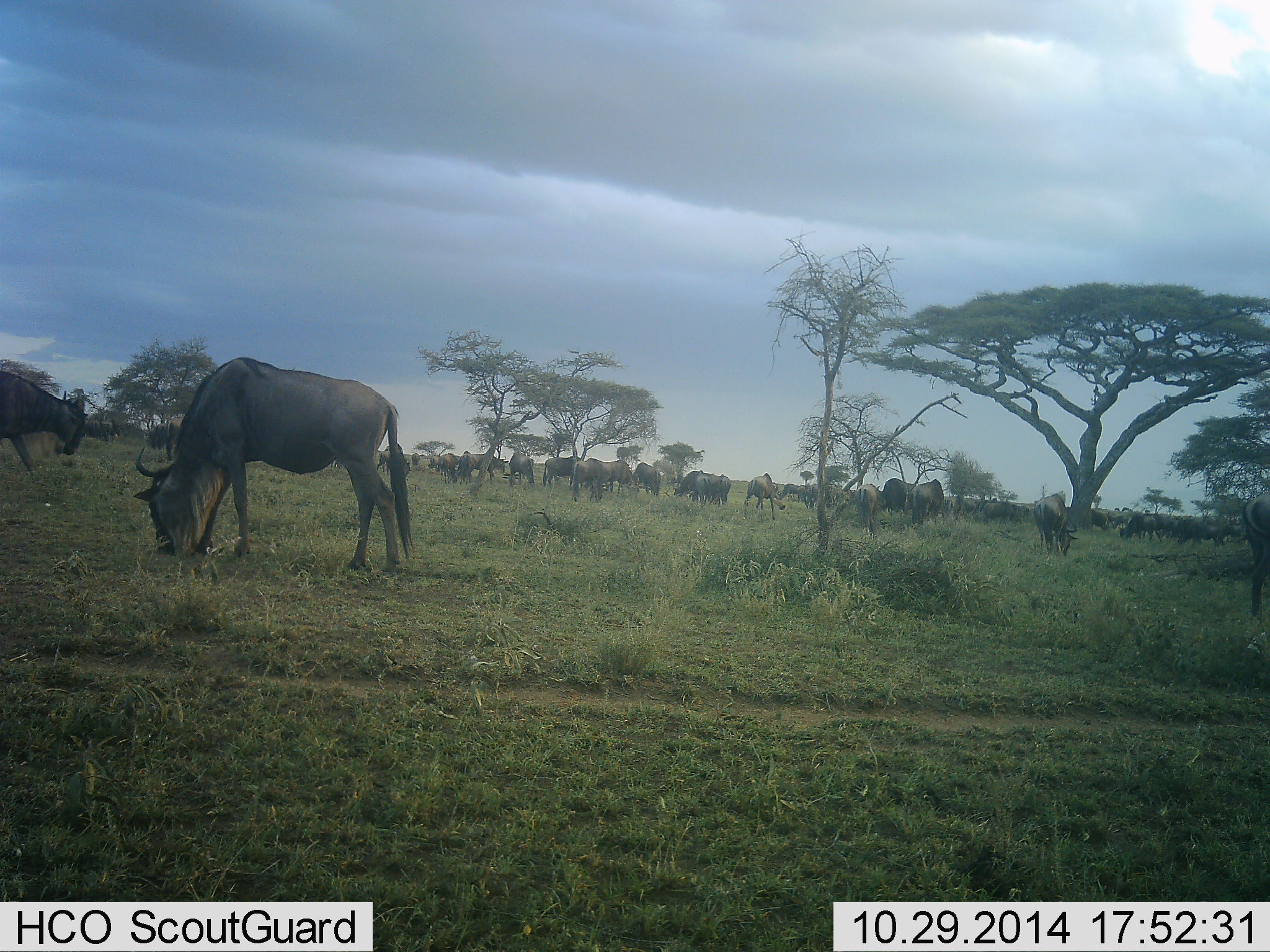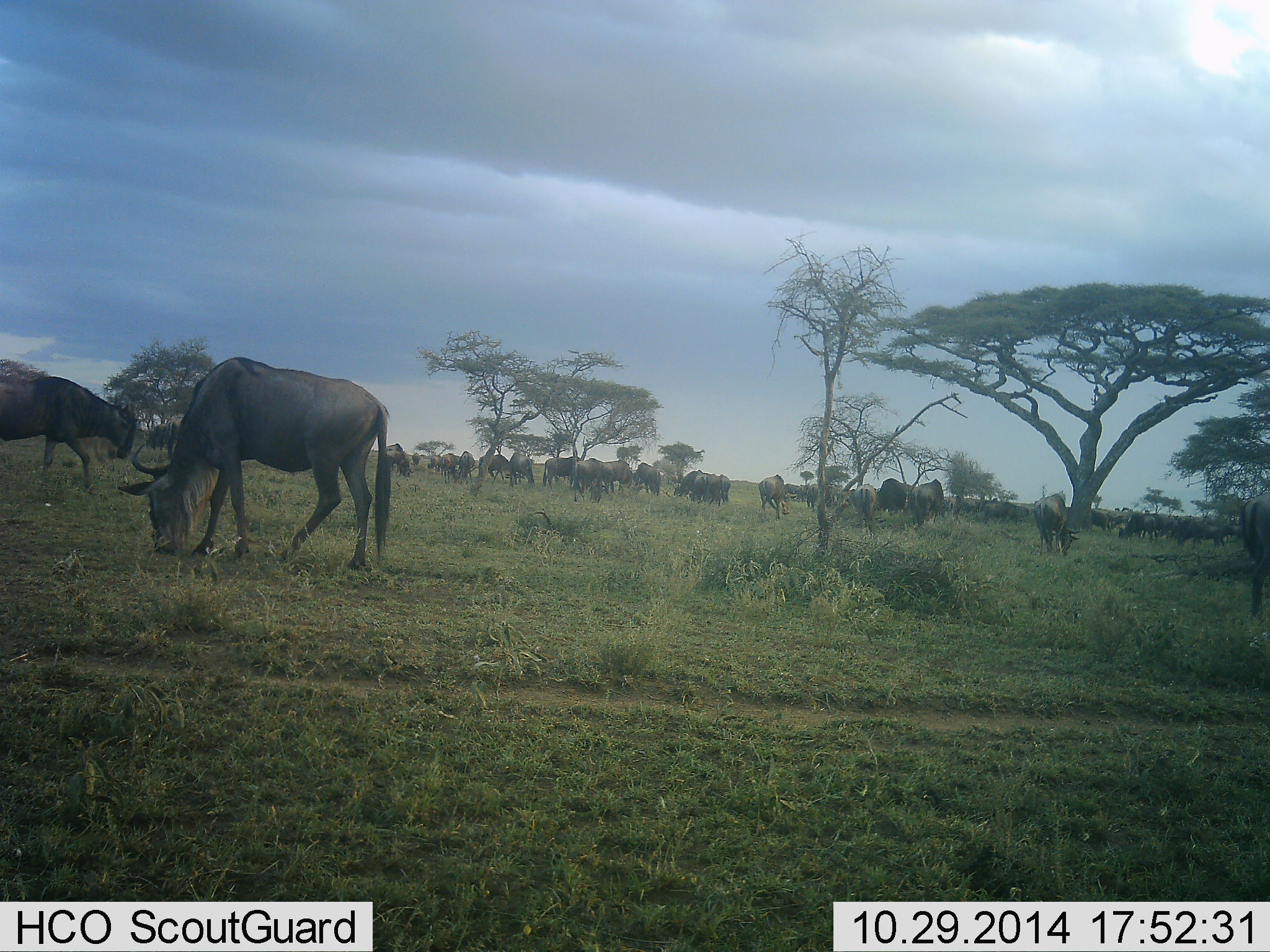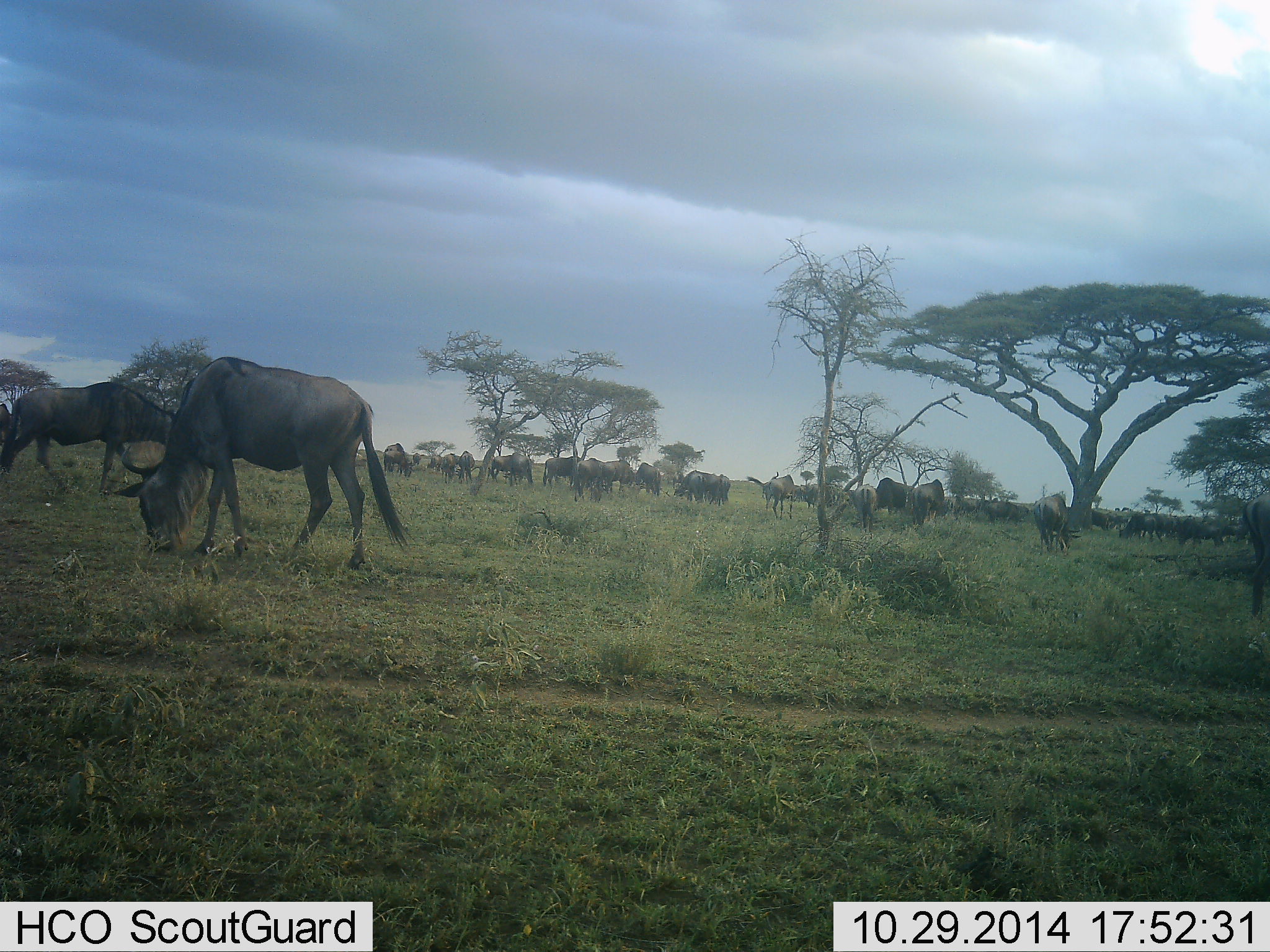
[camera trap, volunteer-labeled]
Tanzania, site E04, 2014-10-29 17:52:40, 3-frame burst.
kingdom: Animalia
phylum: Chordata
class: Mammalia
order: Artiodactyla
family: Bovidae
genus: Connochaetes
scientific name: Connochaetes taurinus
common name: blue wildebeest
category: wildebeest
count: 11-50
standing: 50%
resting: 0%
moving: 30%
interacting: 0%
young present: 0%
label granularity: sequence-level